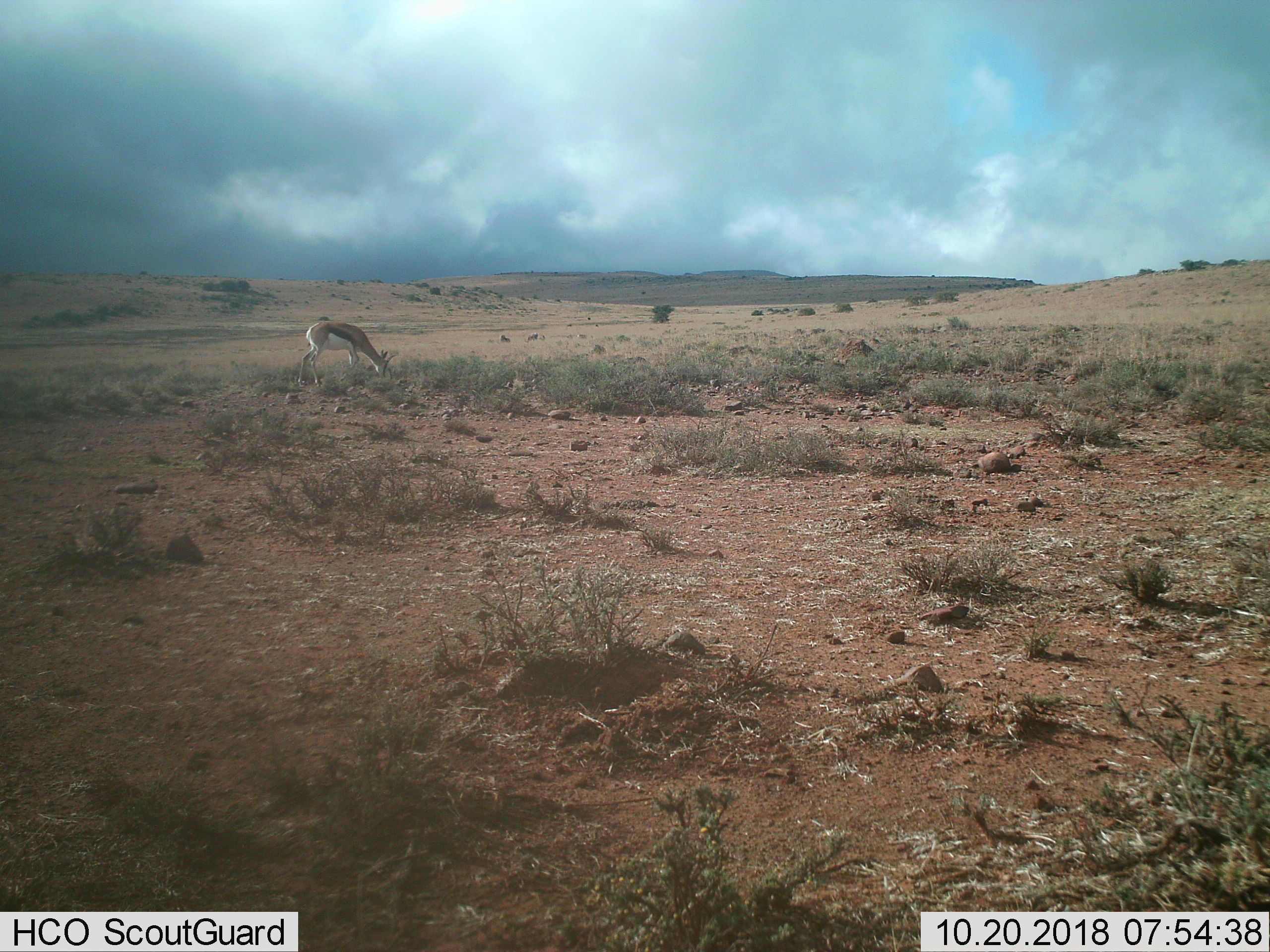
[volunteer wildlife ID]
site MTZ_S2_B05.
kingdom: Animalia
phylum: Chordata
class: Mammalia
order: Artiodactyla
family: Bovidae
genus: Antidorcas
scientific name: Antidorcas marsupialis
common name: springbok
Springbok (Antidorcas marsupialis), count 1. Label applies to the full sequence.